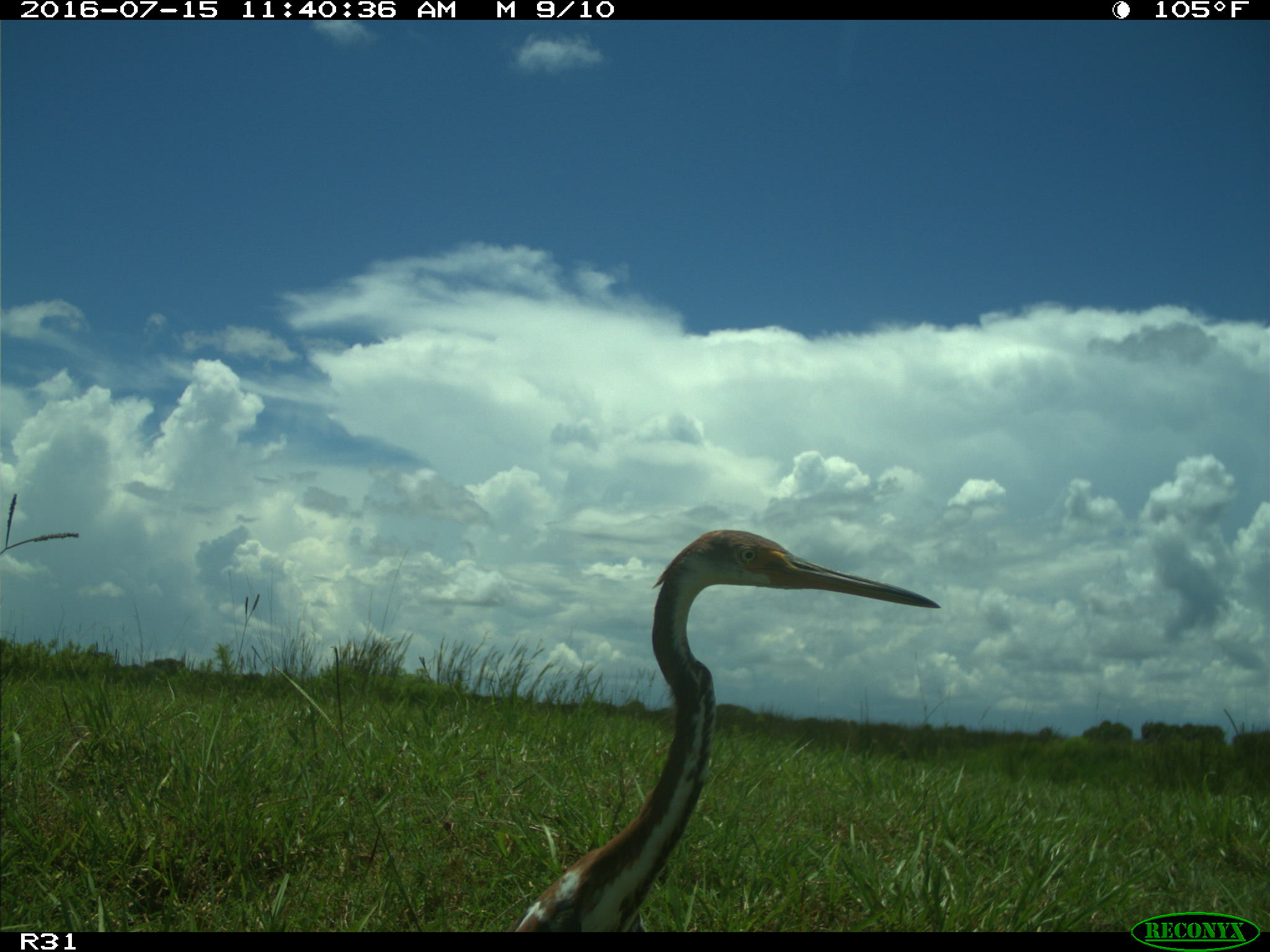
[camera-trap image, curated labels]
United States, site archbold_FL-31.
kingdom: Animalia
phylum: Chordata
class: Aves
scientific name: Aves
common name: birds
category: unidentified bird